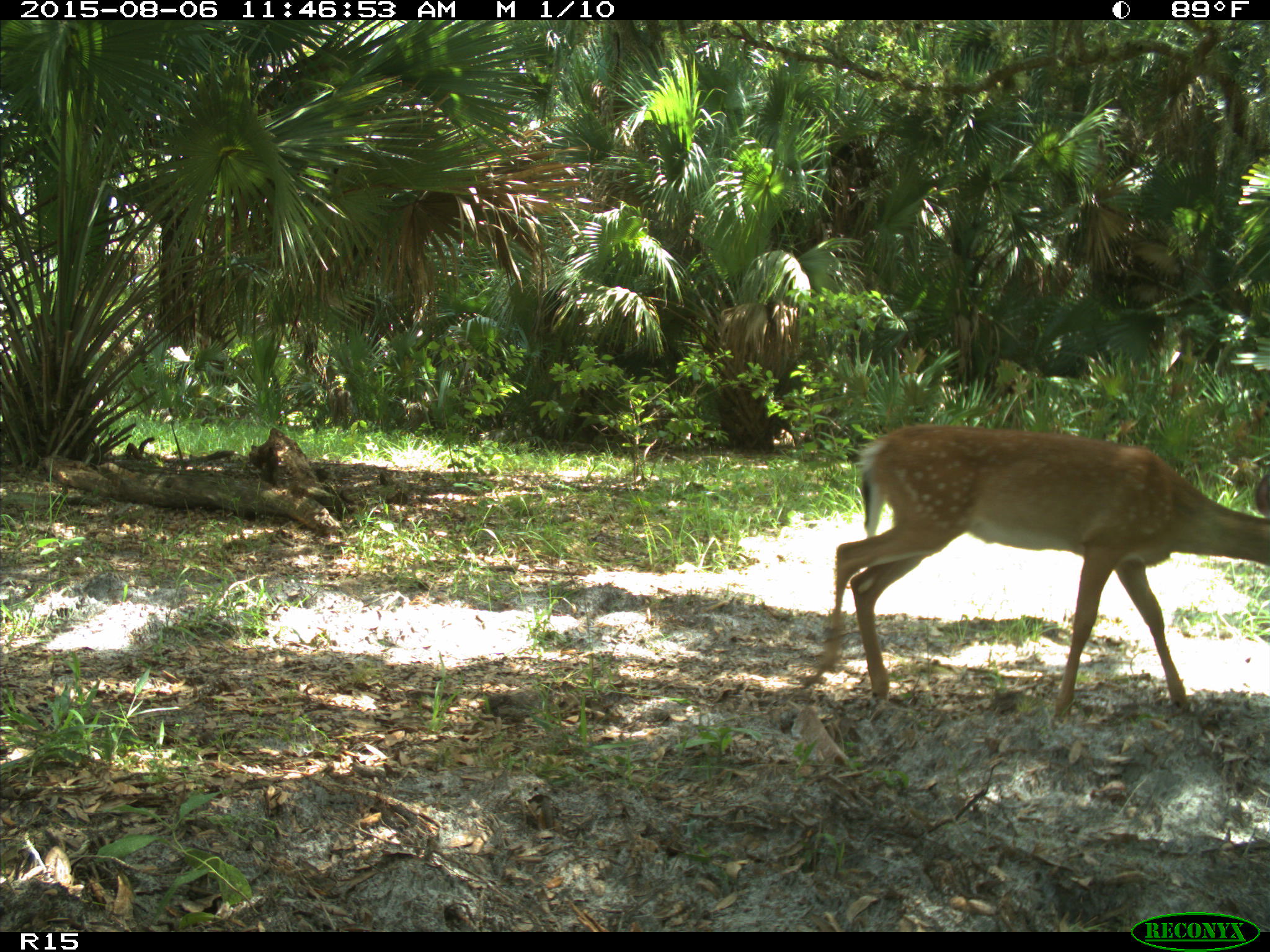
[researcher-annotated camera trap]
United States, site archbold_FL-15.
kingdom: Animalia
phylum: Chordata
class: Mammalia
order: Artiodactyla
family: Cervidae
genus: Odocoileus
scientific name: Odocoileus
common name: deer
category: unidentified deer